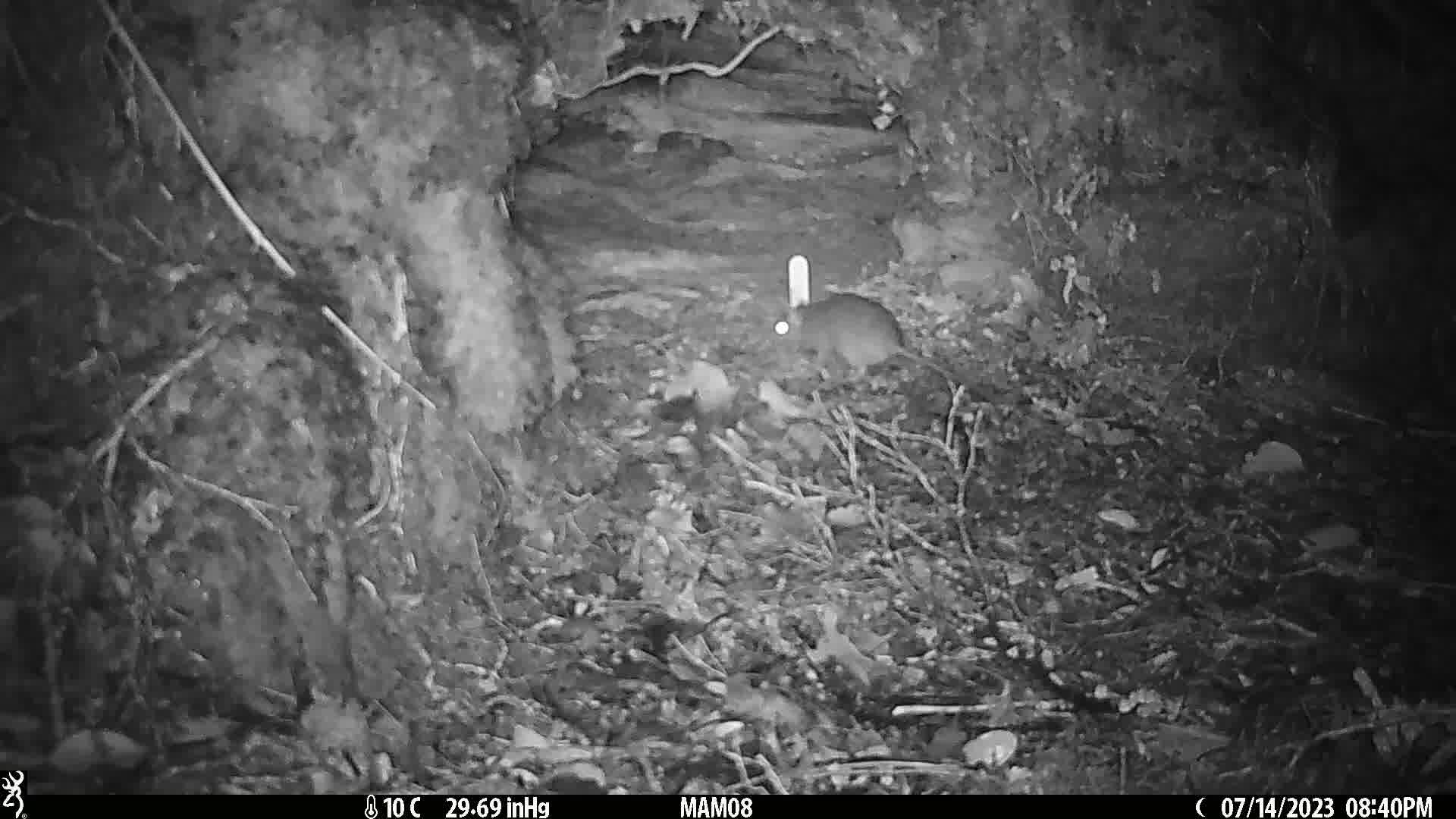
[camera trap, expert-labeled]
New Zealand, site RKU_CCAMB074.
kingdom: Animalia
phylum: Chordata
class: Mammalia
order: Rodentia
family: Muridae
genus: Rattus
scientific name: Rattus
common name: rat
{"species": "rat (Rattus)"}